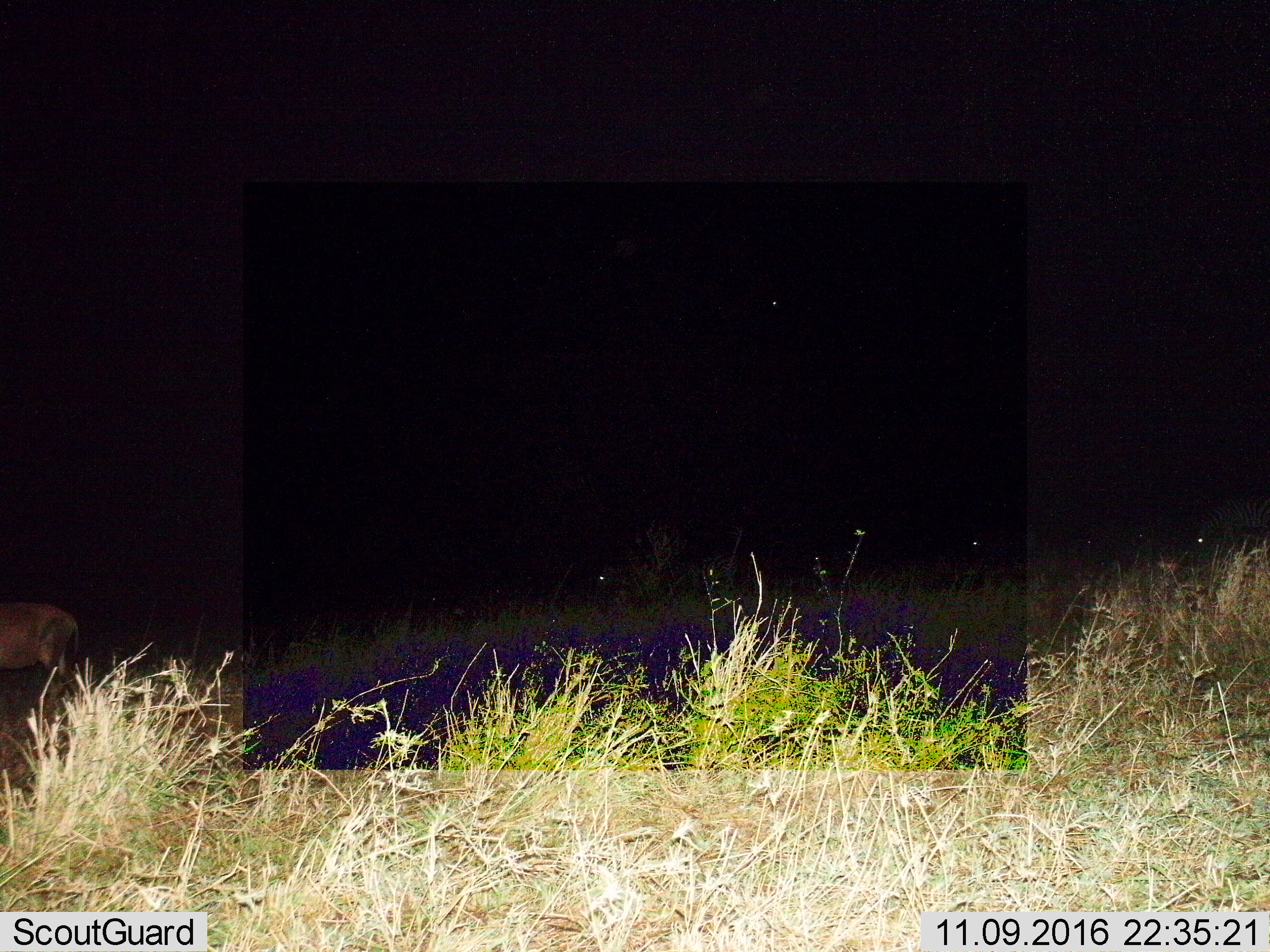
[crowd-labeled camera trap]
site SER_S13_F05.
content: unidentified animal